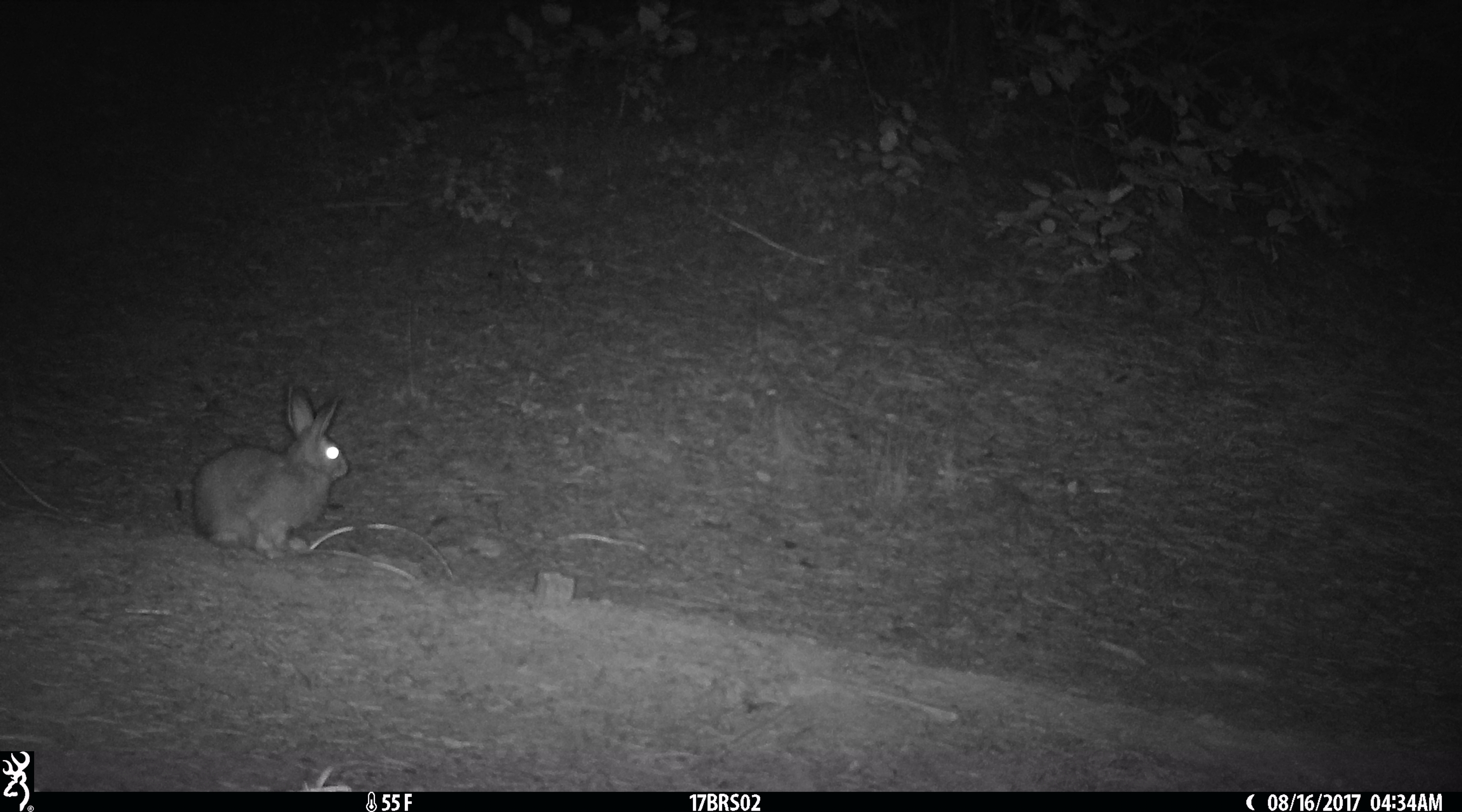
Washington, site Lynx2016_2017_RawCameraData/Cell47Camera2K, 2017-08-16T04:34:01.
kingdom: Animalia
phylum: Chordata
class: Mammalia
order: Lagomorpha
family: Leporidae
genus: Lepus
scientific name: Lepus americanus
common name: snowshoe hare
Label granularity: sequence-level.